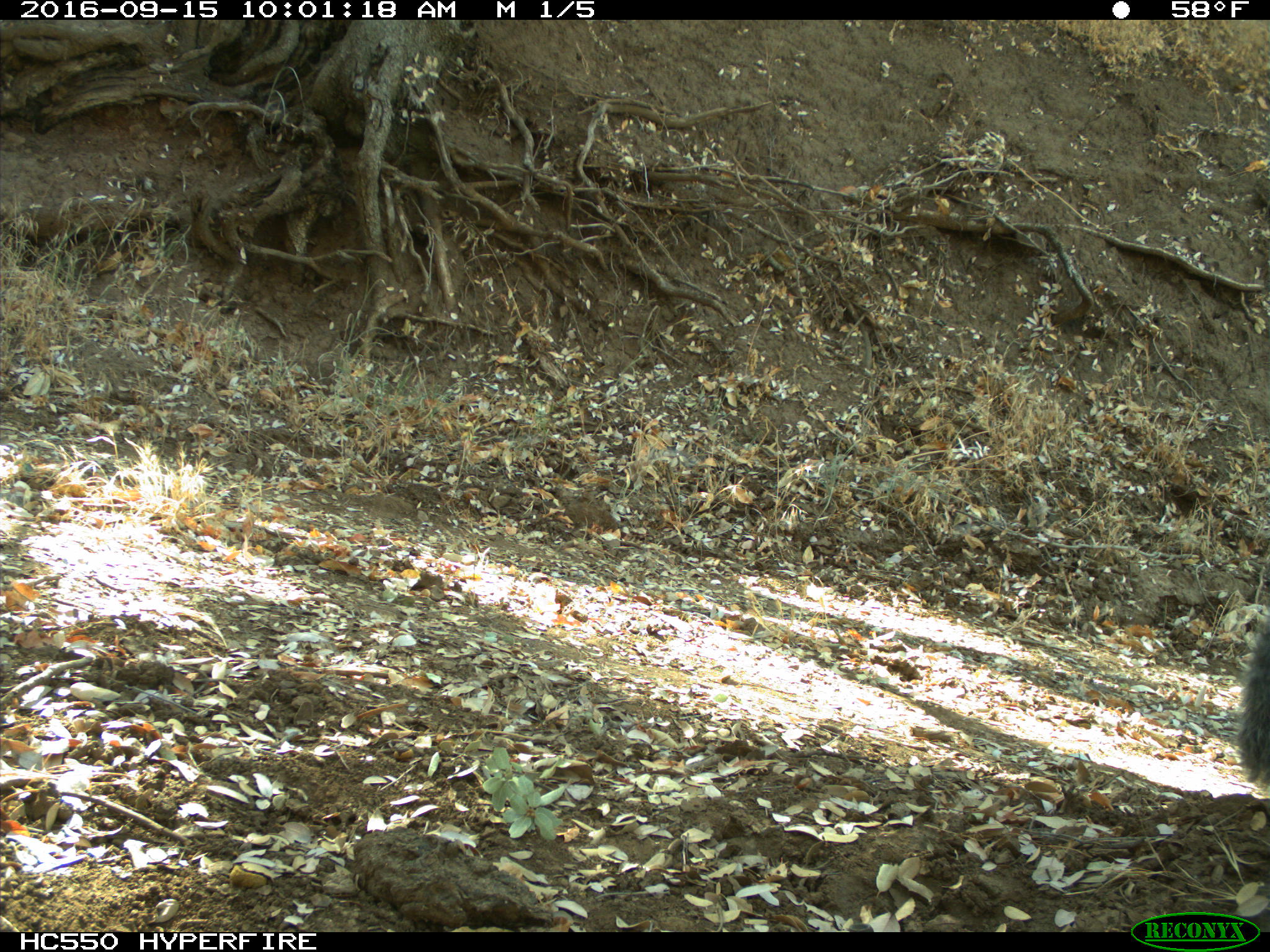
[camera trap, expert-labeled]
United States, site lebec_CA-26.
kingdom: Animalia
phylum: Chordata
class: Mammalia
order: Rodentia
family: Sciuridae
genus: Sciurus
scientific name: Sciurus carolinensis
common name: eastern gray squirrel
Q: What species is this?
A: Sciurus carolinensis (eastern gray squirrel).